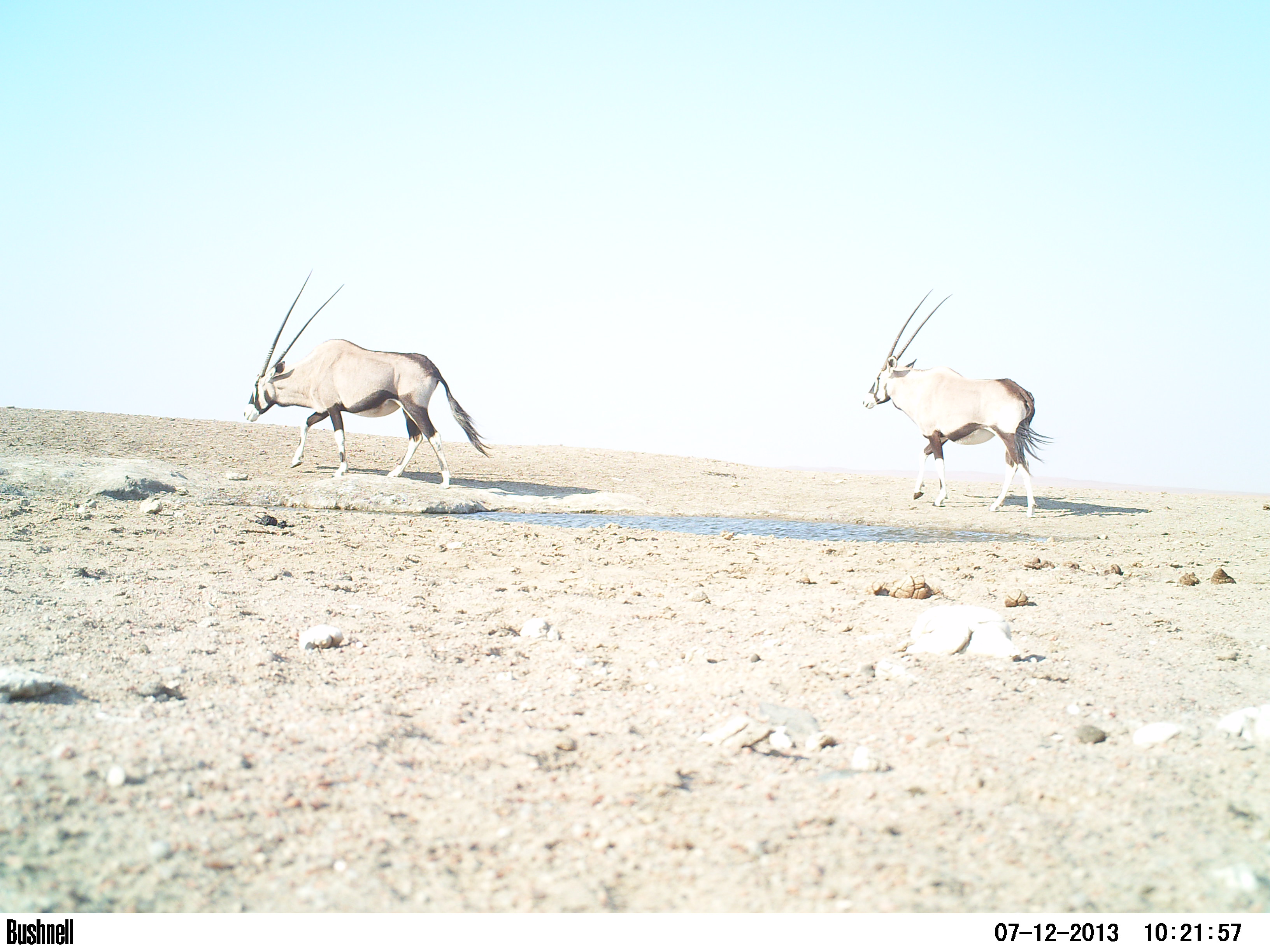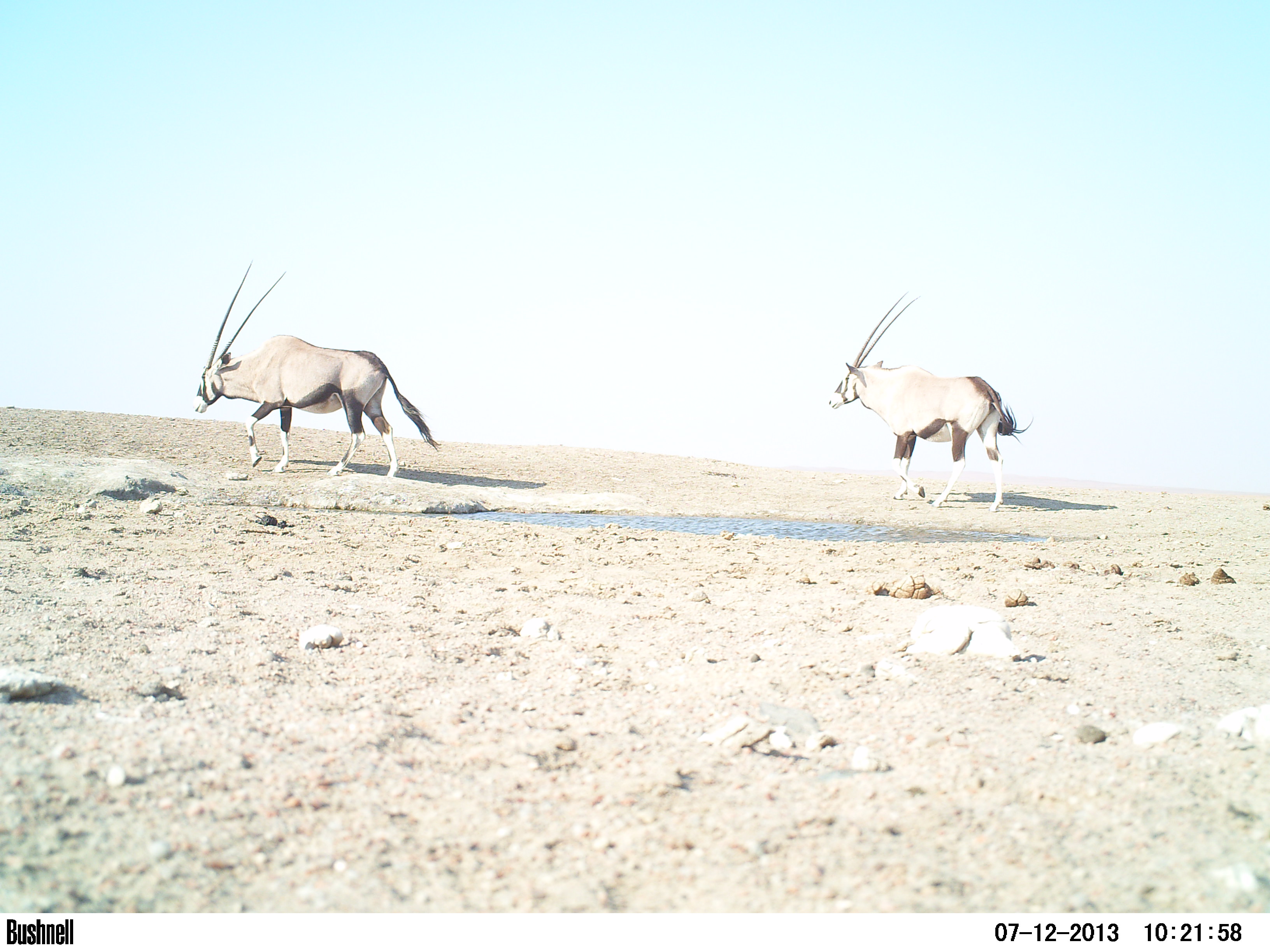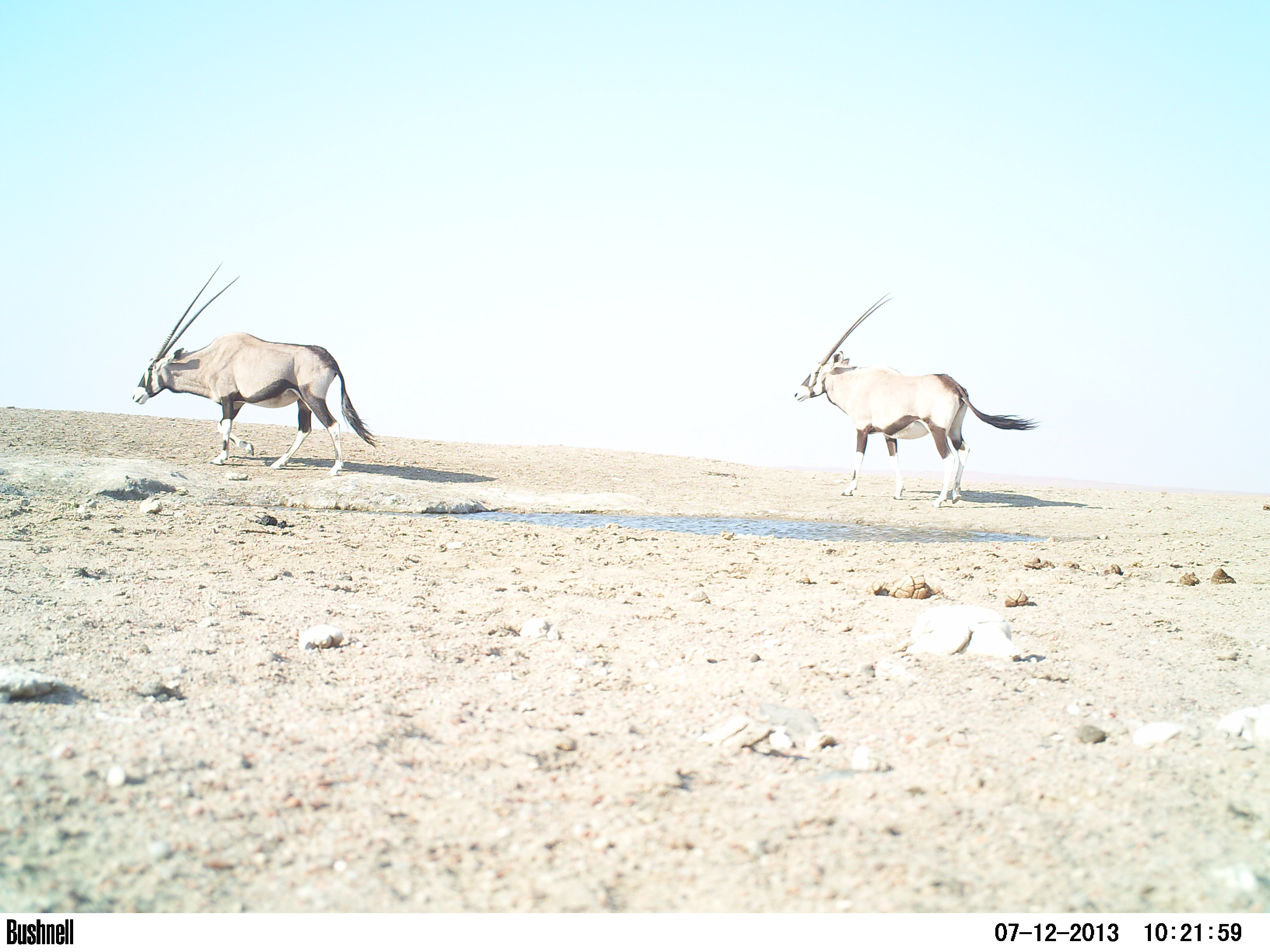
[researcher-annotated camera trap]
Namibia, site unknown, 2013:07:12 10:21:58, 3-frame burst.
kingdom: Animalia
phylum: Chordata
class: Mammalia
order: Artiodactyla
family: Bovidae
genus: Oryx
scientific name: Oryx gazella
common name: gemsbok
Oryx gazella (gemsbok).